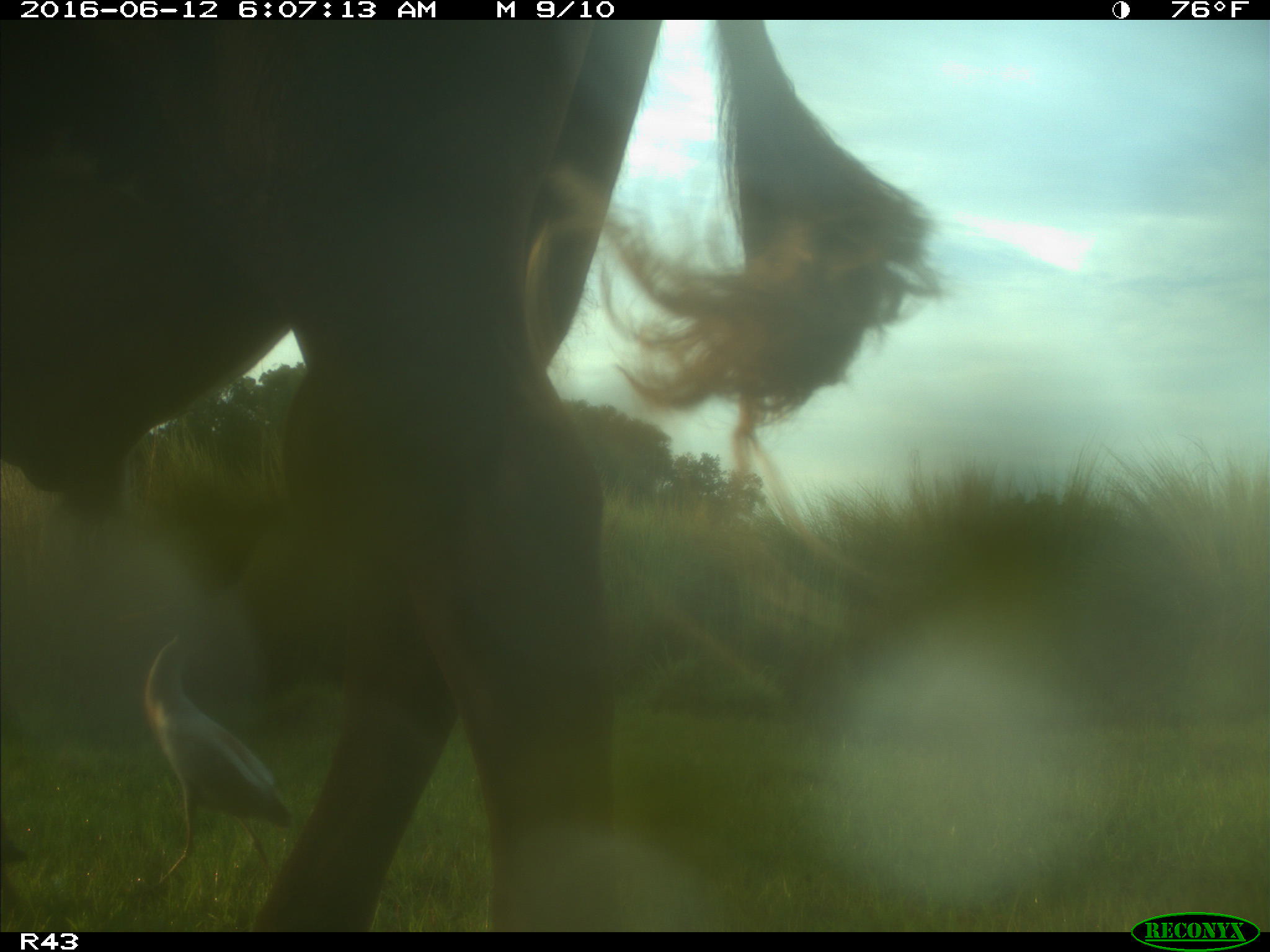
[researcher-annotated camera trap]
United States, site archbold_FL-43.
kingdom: Animalia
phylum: Chordata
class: Mammalia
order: Artiodactyla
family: Bovidae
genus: Bos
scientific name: Bos taurus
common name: domestic cow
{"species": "Bos taurus (domestic cow)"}